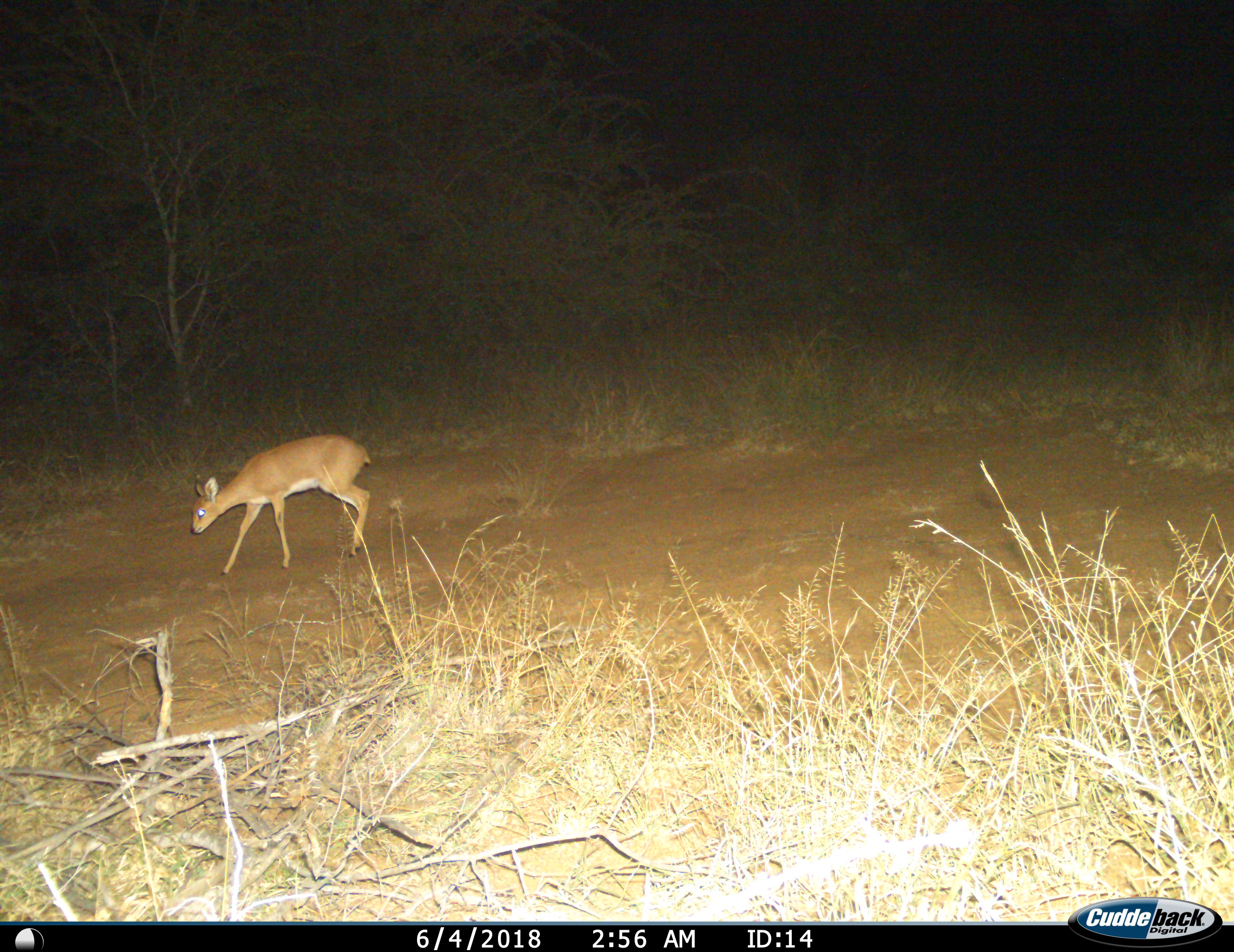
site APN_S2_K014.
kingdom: Animalia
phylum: Chordata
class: Mammalia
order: Artiodactyla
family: Bovidae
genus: Raphicerus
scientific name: Raphicerus campestris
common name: steenbok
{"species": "steenbok (Raphicerus campestris)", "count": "1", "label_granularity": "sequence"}